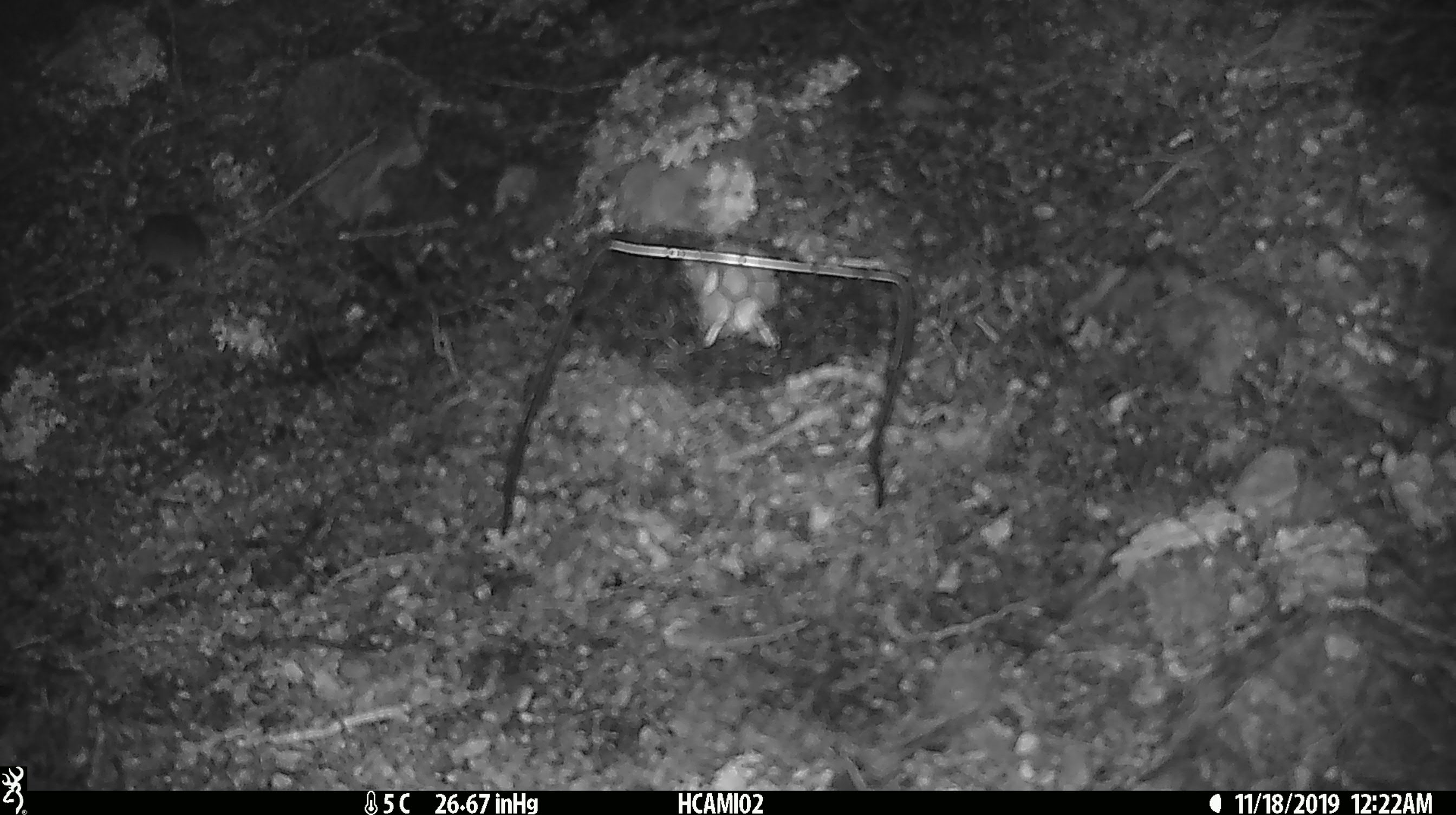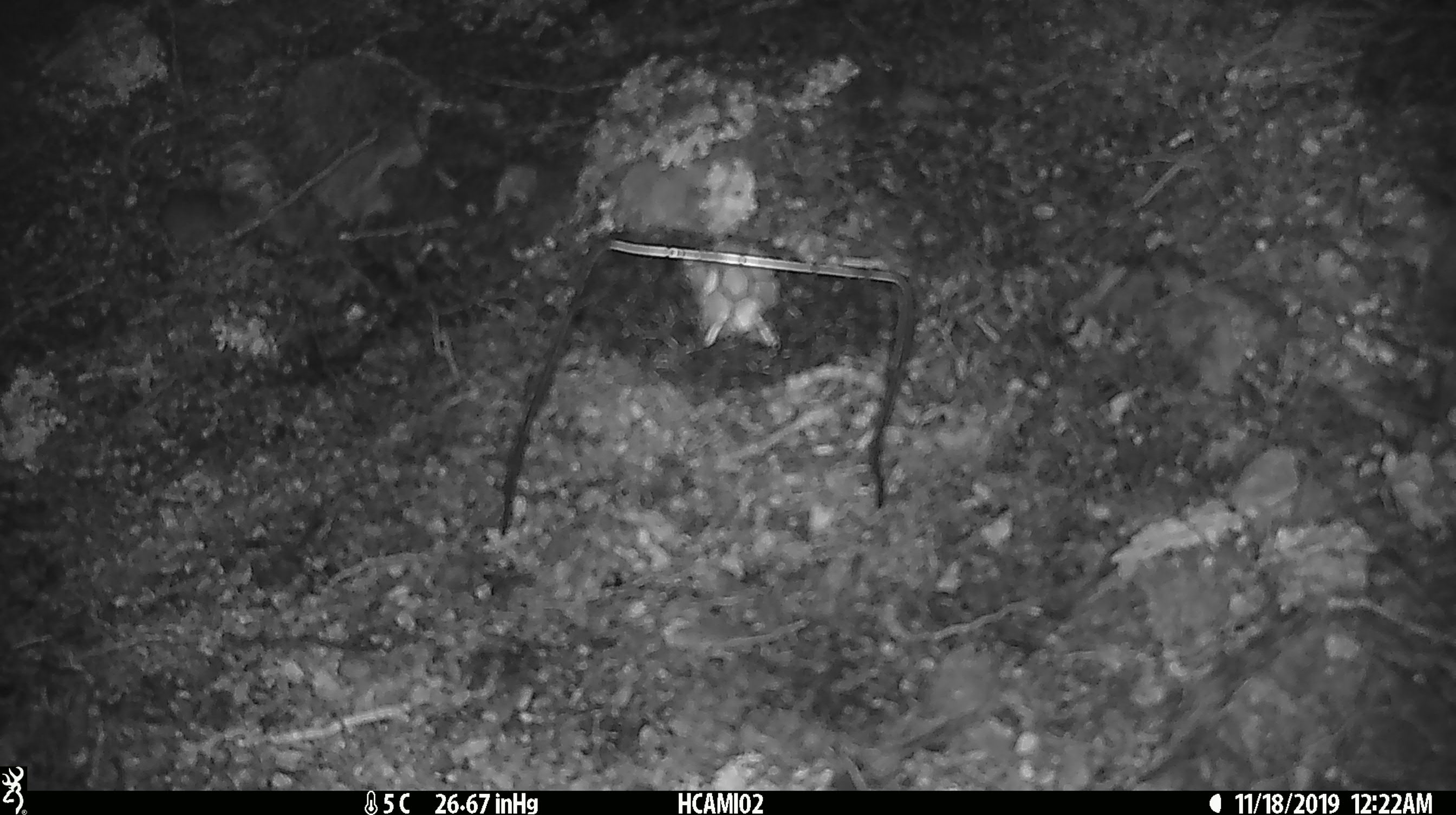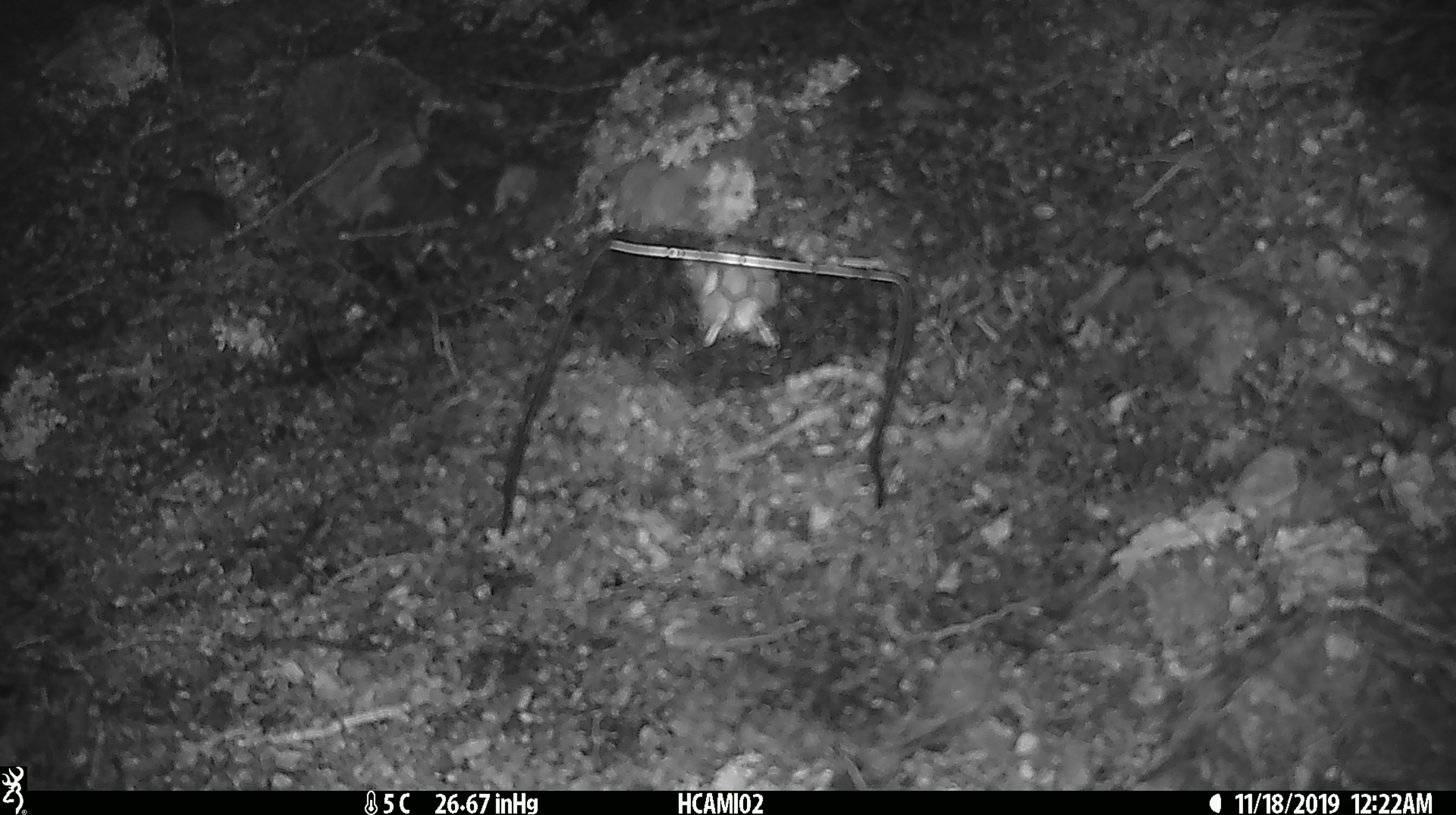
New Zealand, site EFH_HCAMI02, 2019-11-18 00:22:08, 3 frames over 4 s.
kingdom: Animalia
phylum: Chordata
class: Mammalia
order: Rodentia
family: Muridae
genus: Mus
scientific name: Mus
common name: mouse